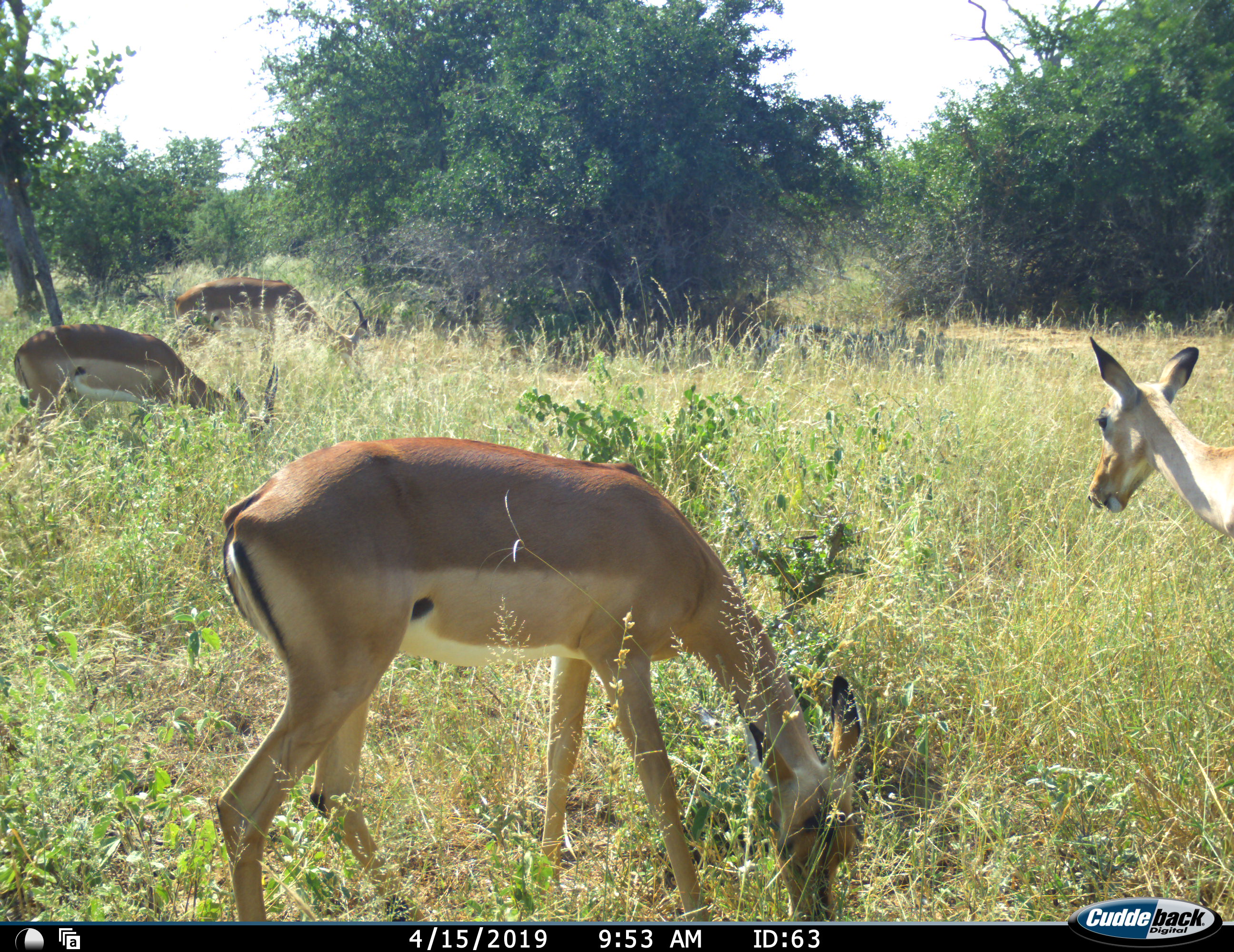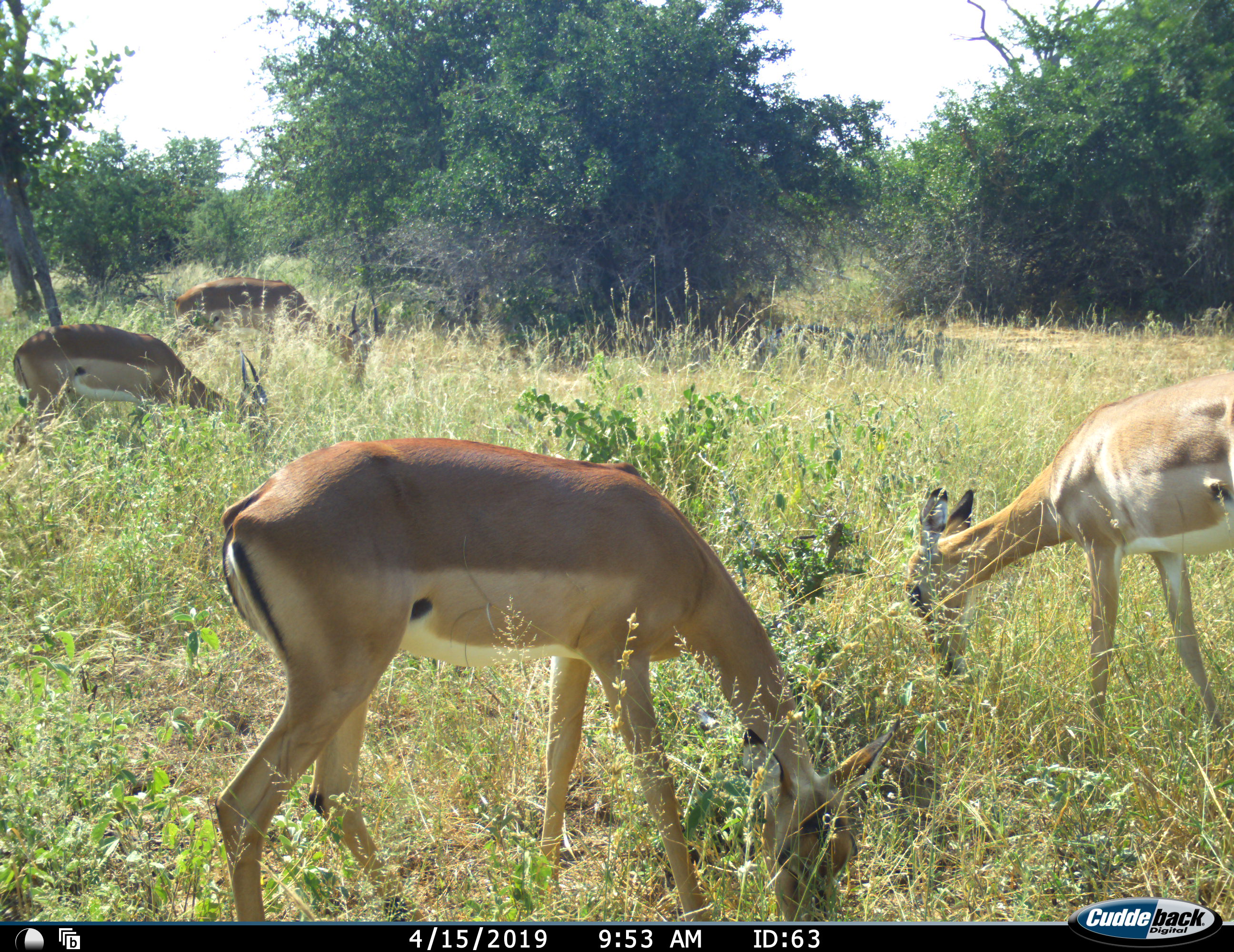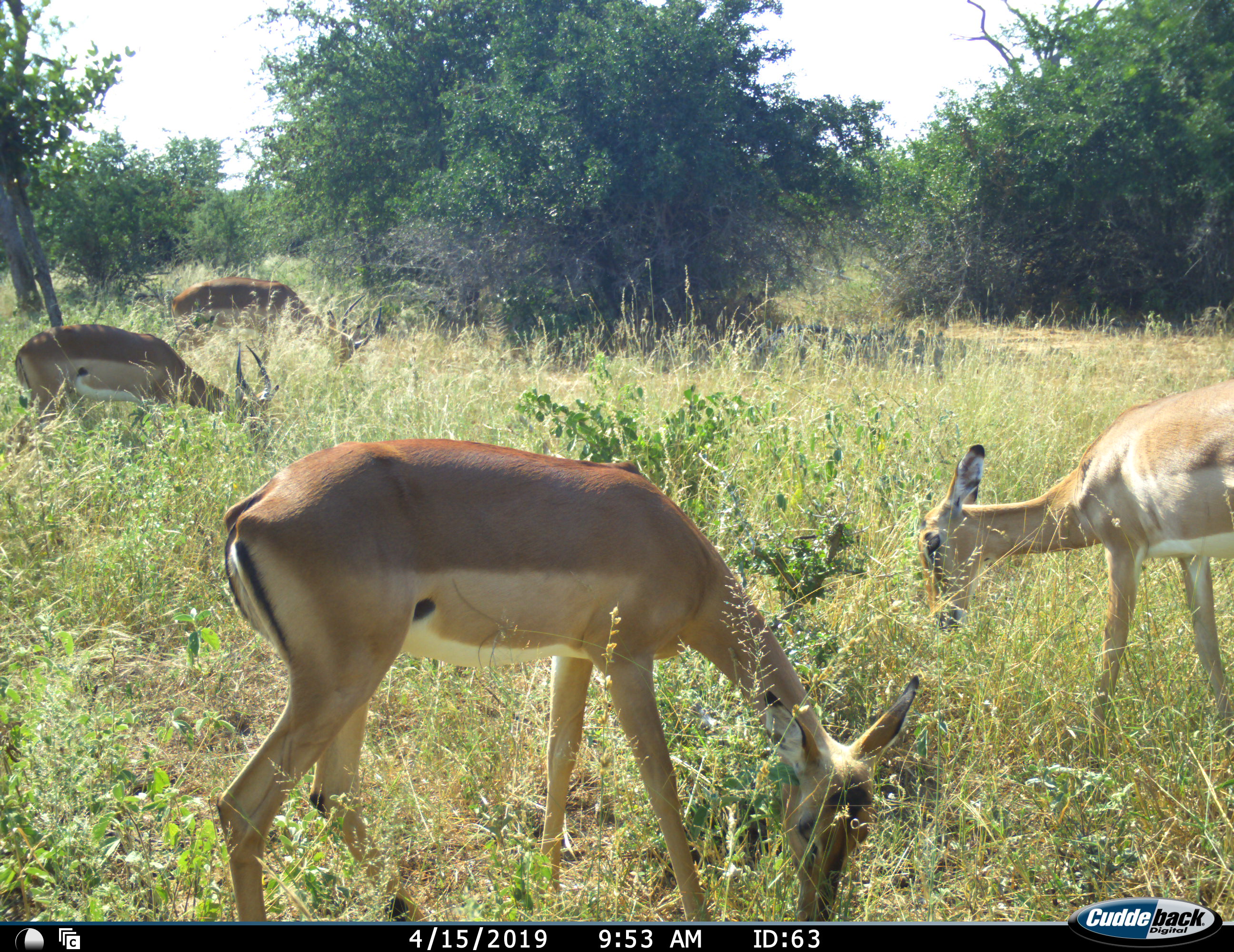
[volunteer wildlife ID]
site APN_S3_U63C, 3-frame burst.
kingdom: Animalia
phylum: Chordata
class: Mammalia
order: Artiodactyla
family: Bovidae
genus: Aepyceros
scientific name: Aepyceros melampus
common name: impala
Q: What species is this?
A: Impala (Aepyceros melampus).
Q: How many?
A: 4.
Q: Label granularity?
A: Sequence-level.